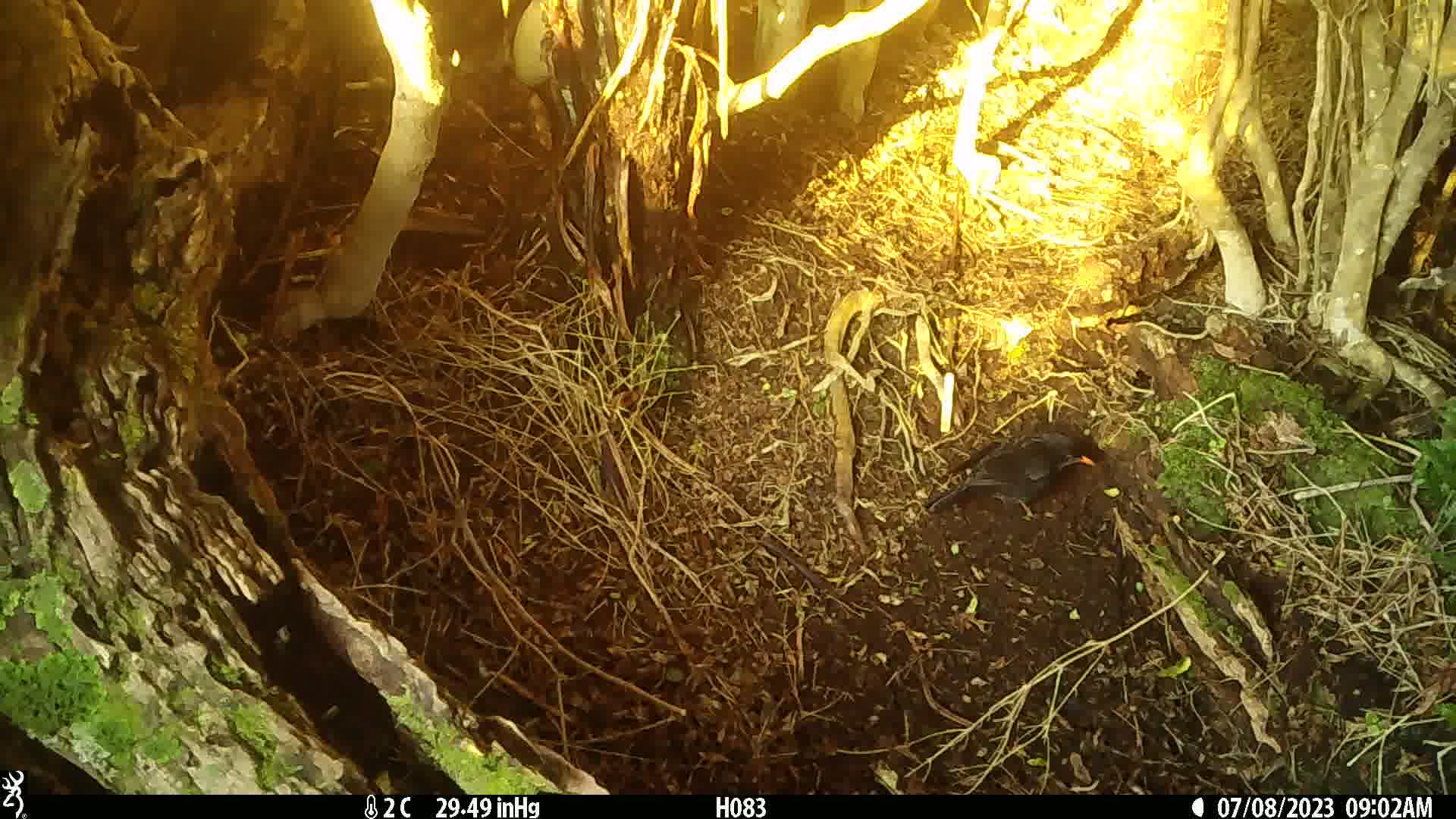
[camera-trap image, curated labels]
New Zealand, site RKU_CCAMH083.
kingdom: Animalia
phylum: Chordata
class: Aves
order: Passeriformes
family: Turdidae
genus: Turdus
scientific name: Turdus merula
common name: eurasian blackbird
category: blackbird